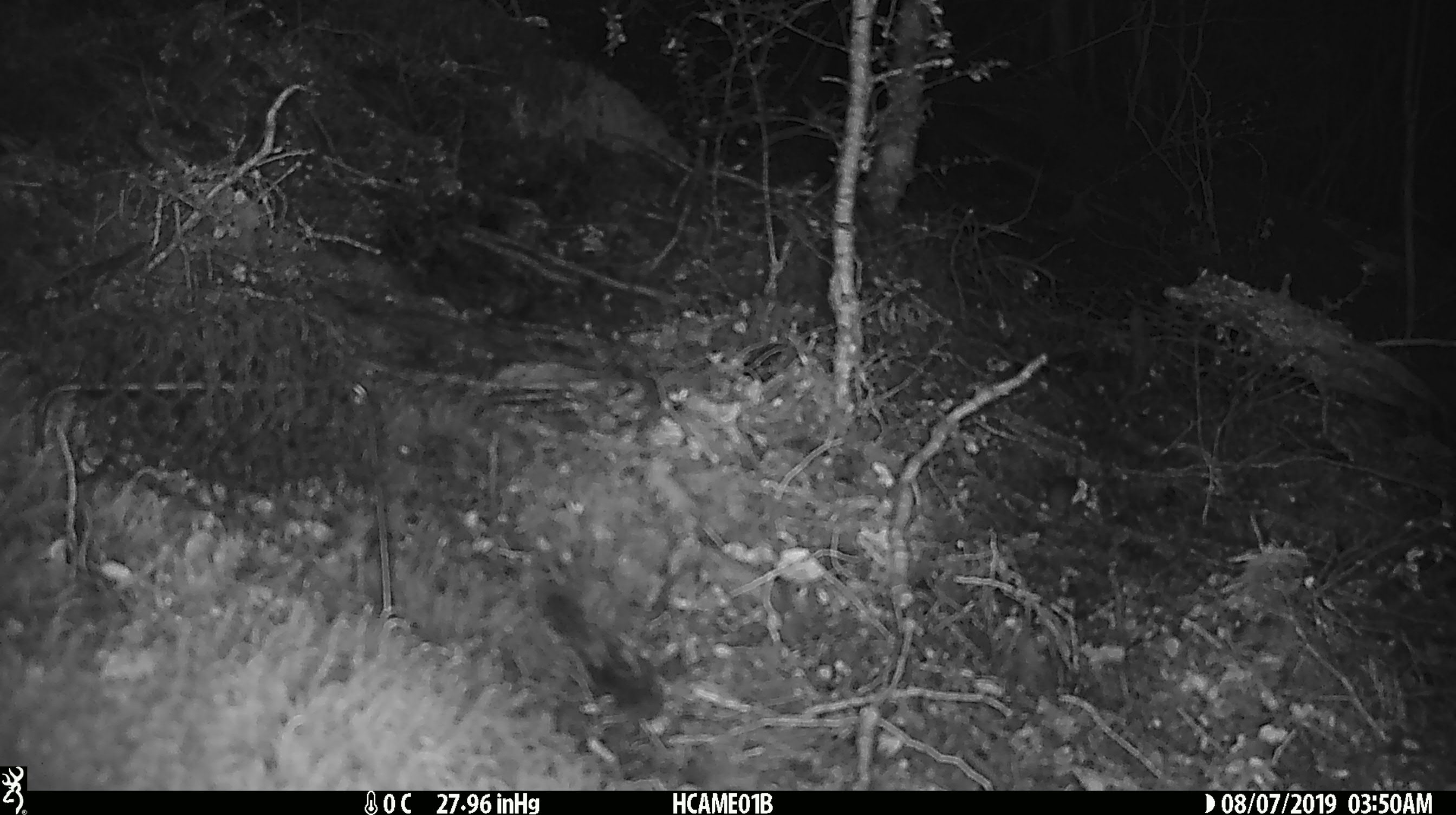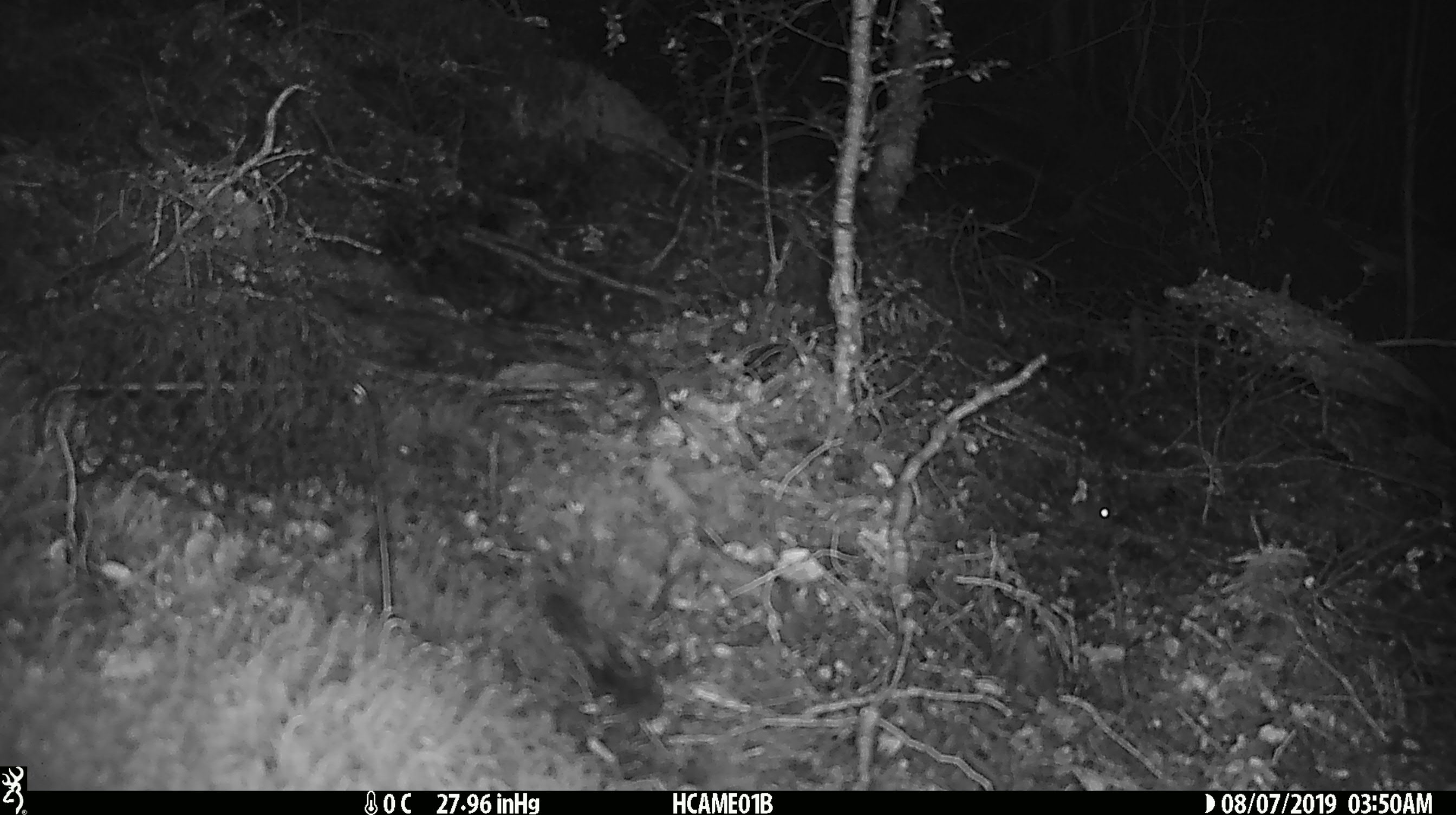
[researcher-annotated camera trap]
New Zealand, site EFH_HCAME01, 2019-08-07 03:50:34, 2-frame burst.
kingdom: Animalia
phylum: Chordata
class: Mammalia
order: Rodentia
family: Muridae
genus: Mus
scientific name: Mus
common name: mouse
Mouse (Mus).